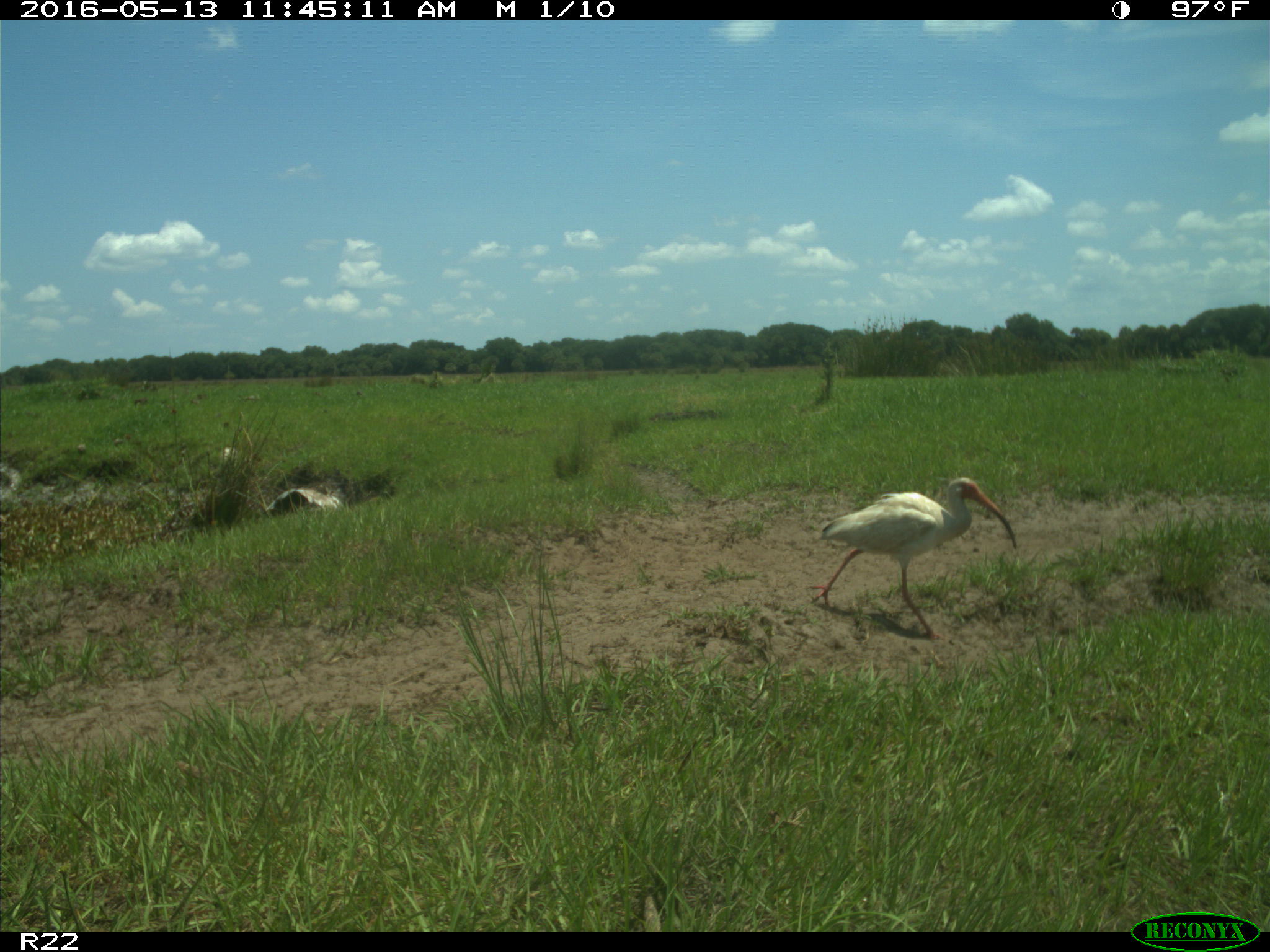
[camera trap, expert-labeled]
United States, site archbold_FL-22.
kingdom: Animalia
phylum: Chordata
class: Aves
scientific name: Aves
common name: birds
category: unidentified bird